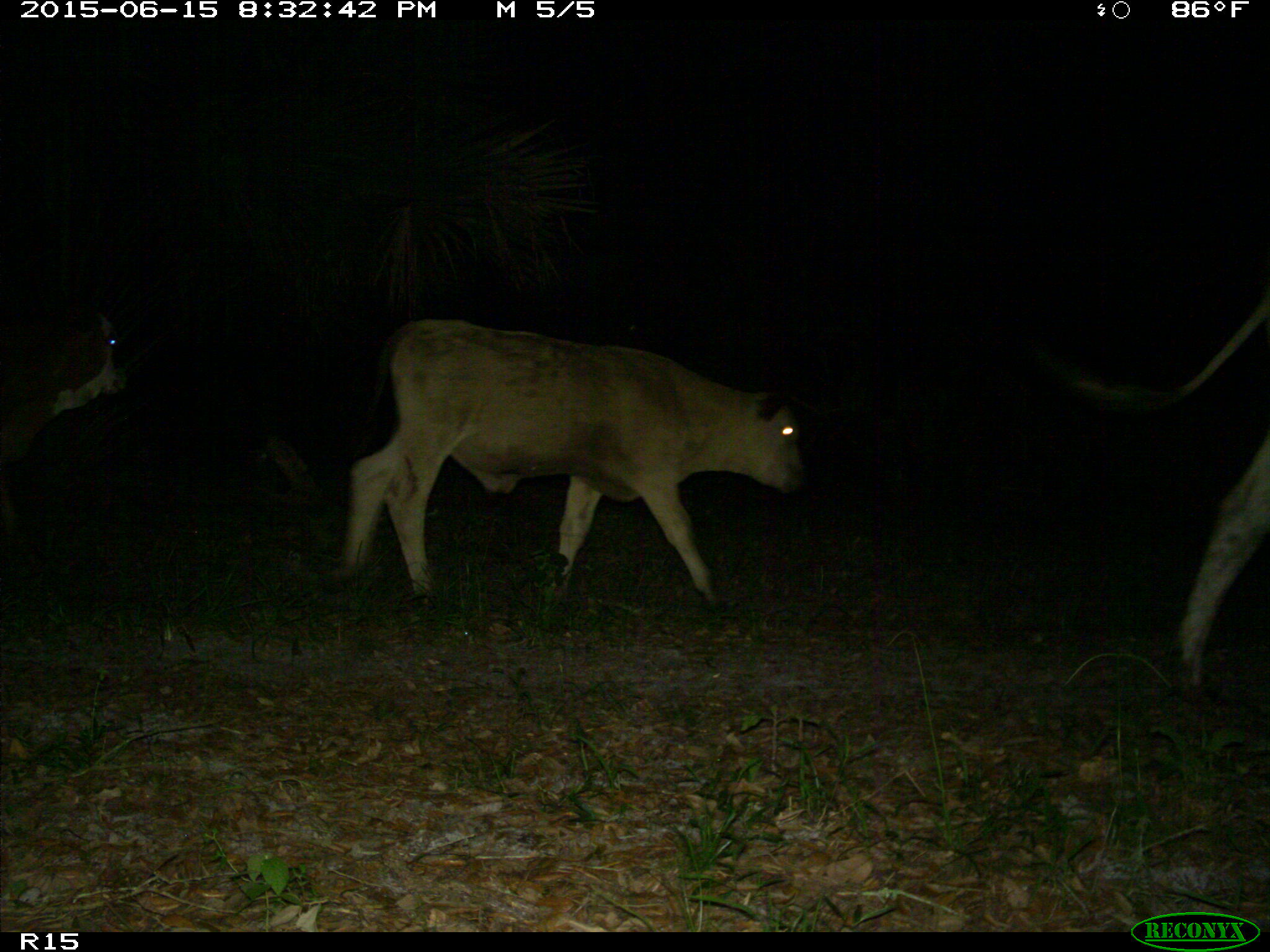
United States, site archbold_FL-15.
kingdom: Animalia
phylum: Chordata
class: Mammalia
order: Artiodactyla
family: Bovidae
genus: Bos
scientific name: Bos taurus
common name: domestic cow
Bos taurus (domestic cow).